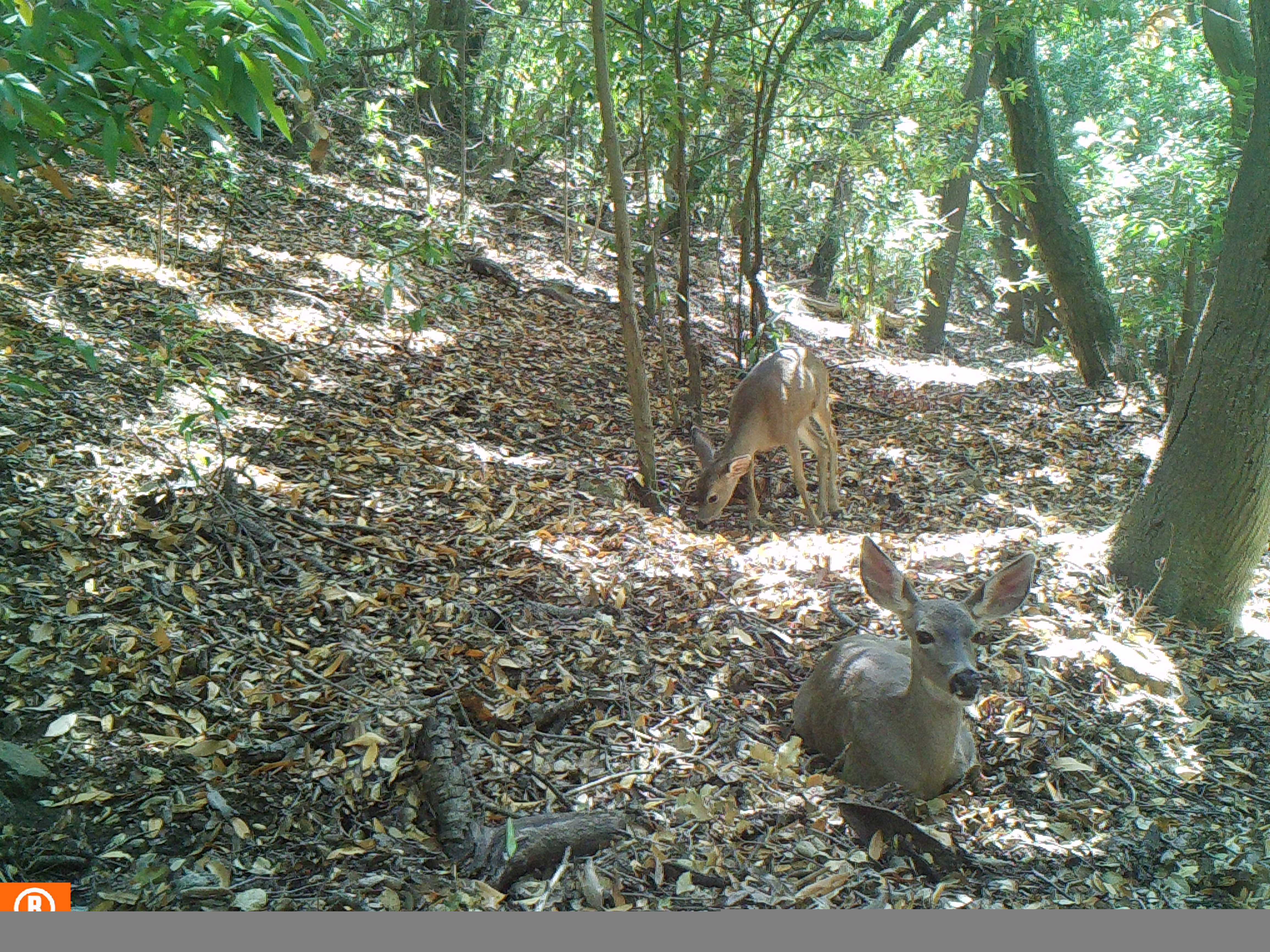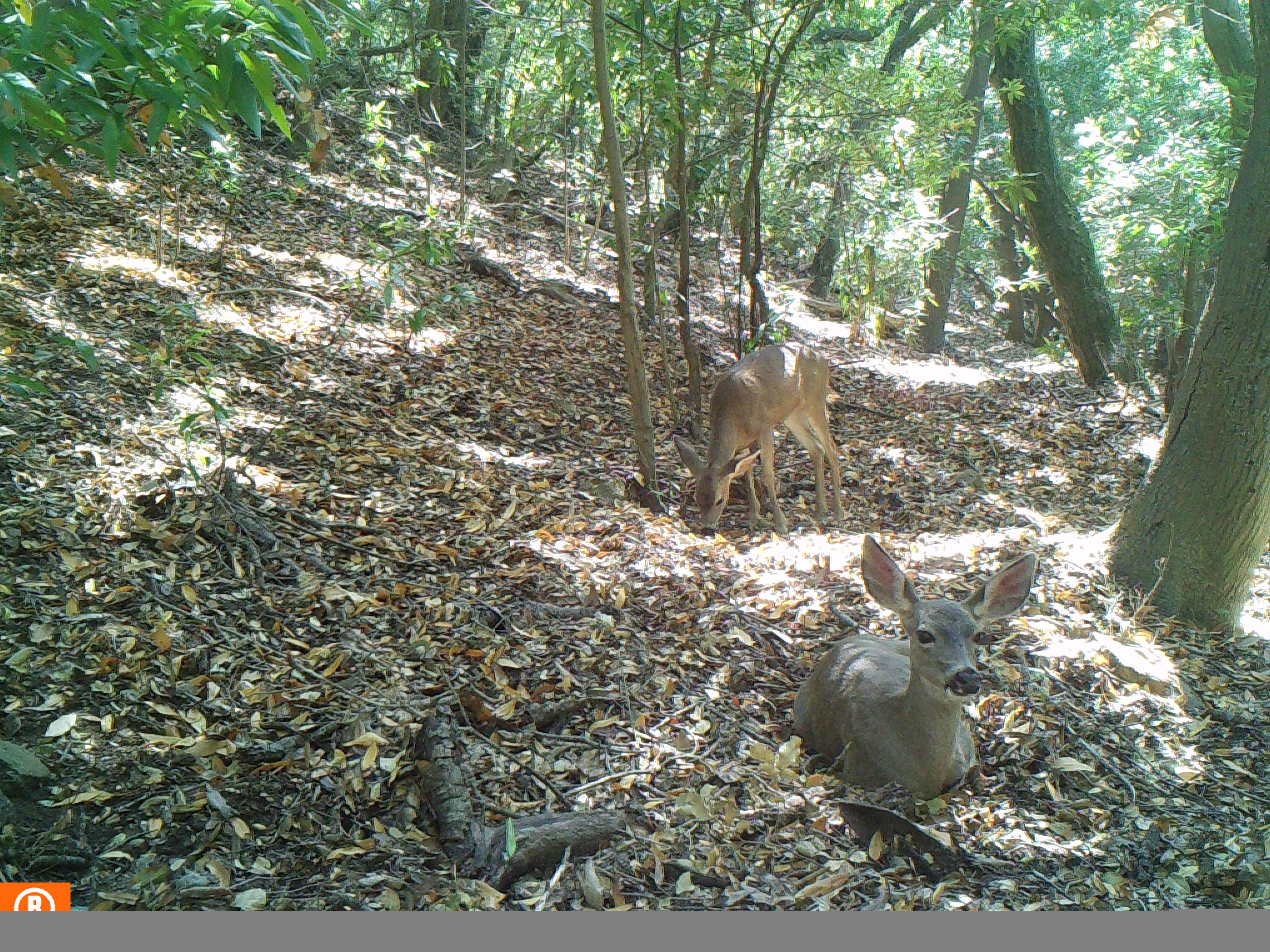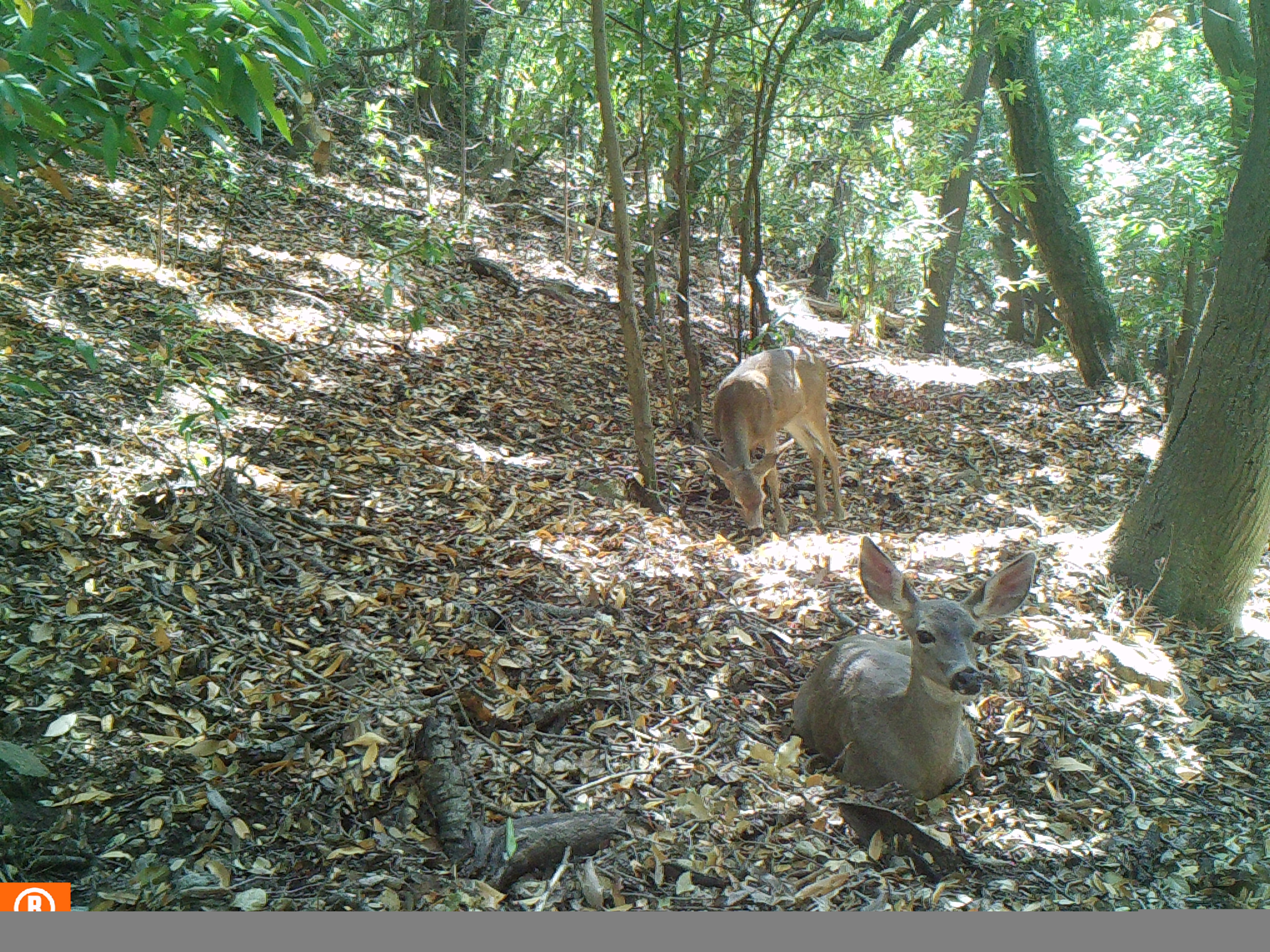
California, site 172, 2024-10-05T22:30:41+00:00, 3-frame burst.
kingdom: Animalia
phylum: Chordata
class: Mammalia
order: Artiodactyla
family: Cervidae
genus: Odocoileus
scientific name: Odocoileus hemionus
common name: mule deer